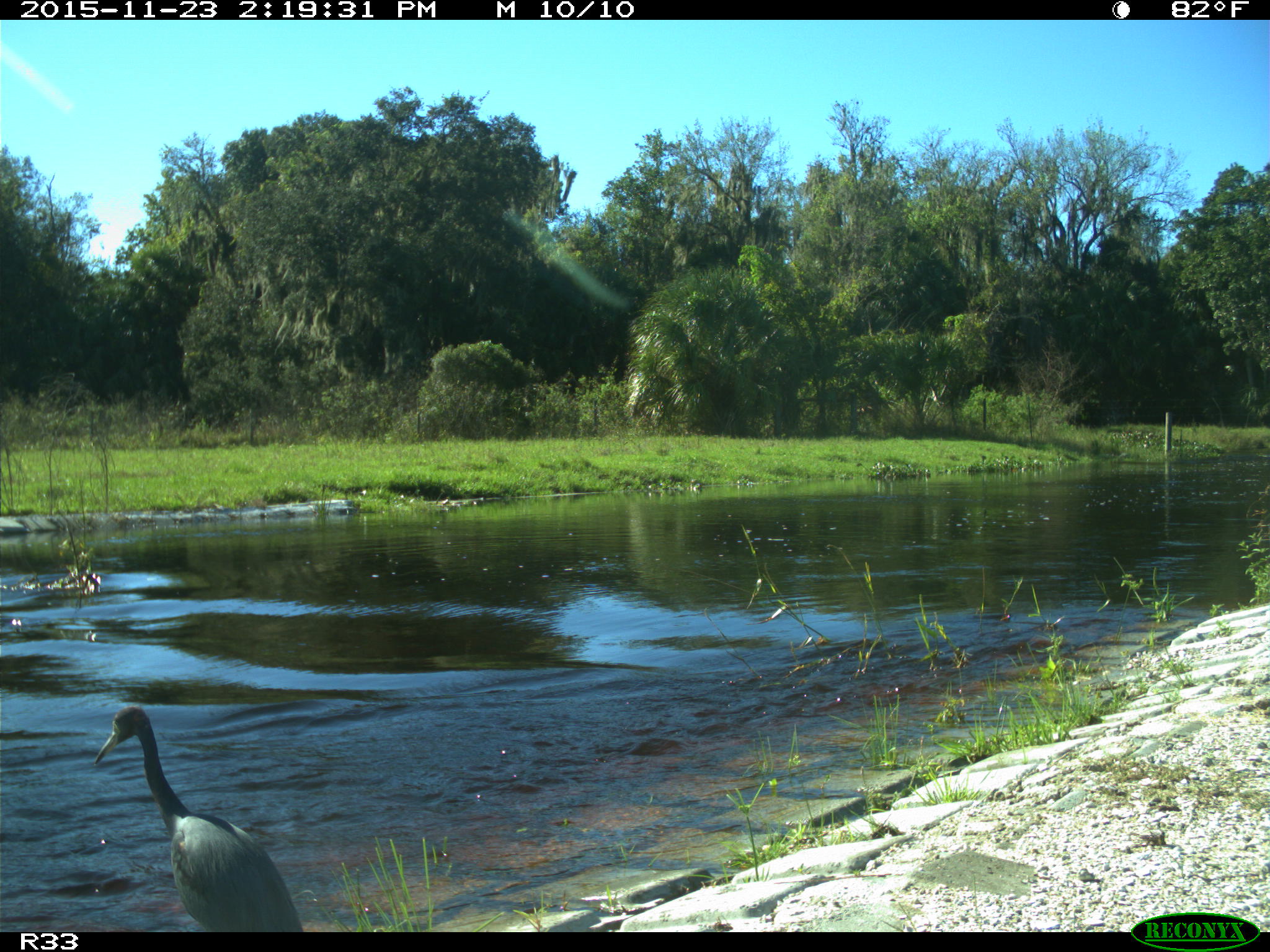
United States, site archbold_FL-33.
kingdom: Animalia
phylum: Chordata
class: Aves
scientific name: Aves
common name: birds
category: unidentified bird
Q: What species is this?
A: Unidentified bird (birds) (Aves).